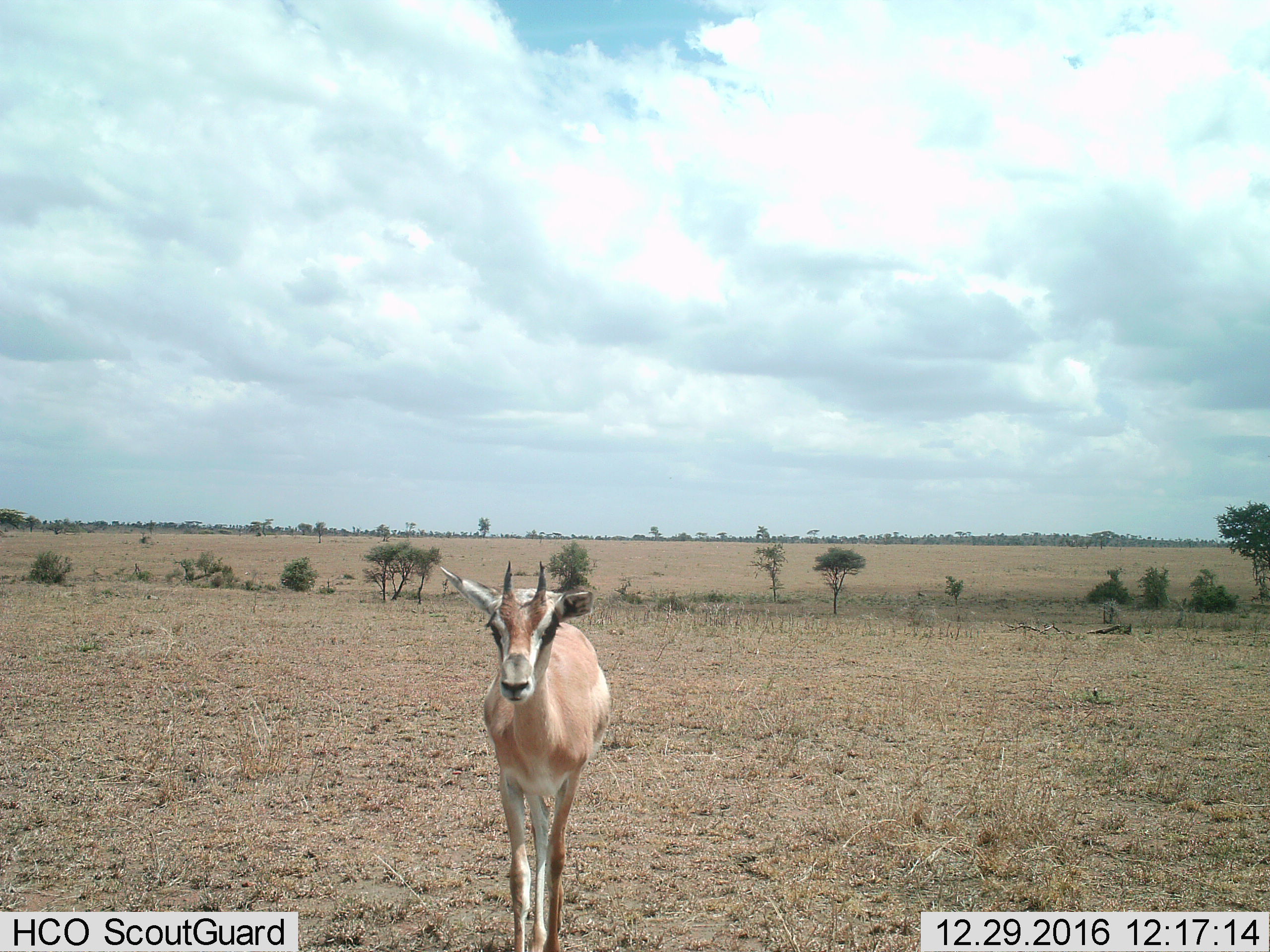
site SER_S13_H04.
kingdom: Animalia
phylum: Chordata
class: Mammalia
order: Artiodactyla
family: Bovidae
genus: Nanger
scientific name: Nanger granti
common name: grant's gazelle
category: gazellegrants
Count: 1.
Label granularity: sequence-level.